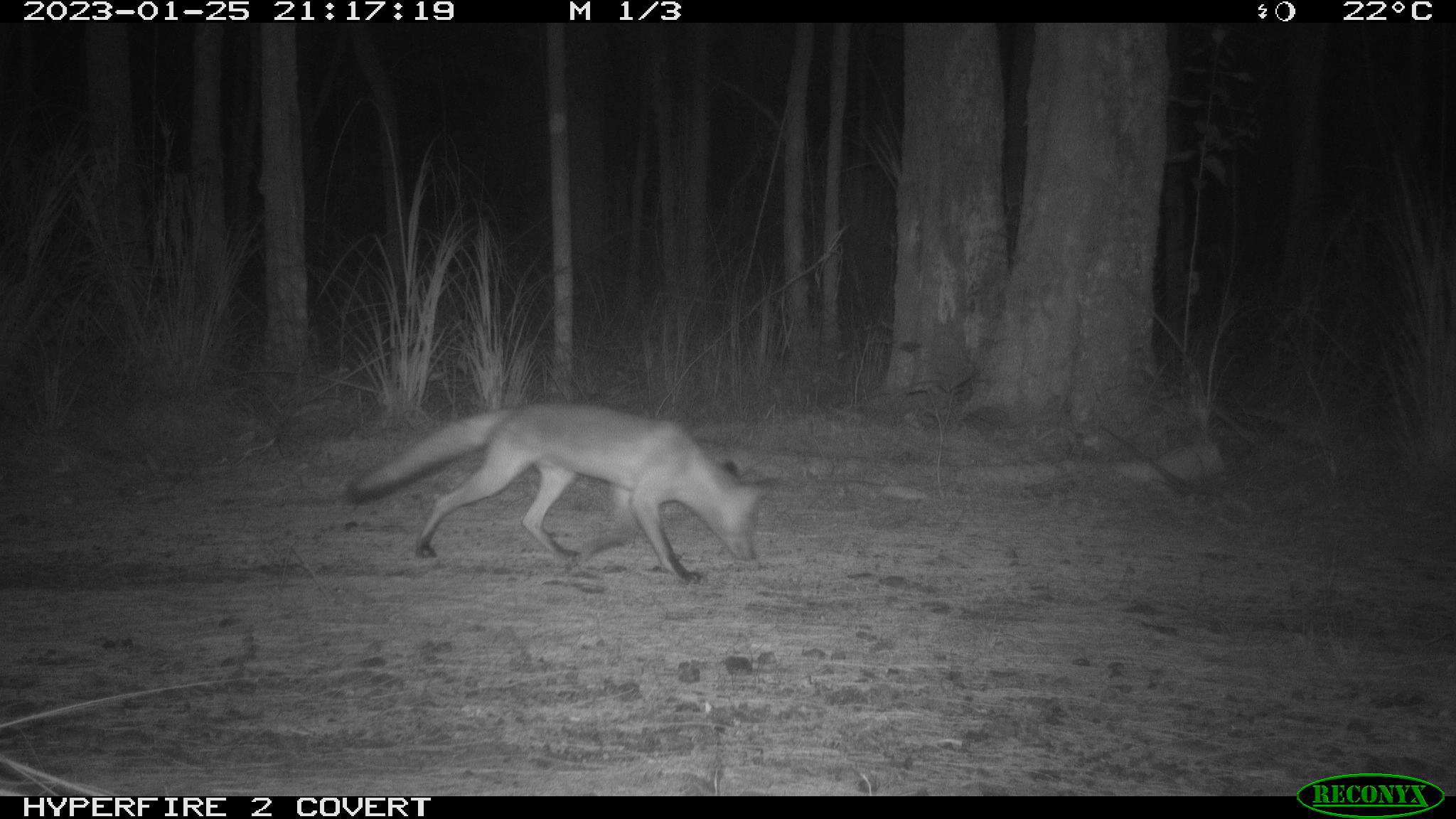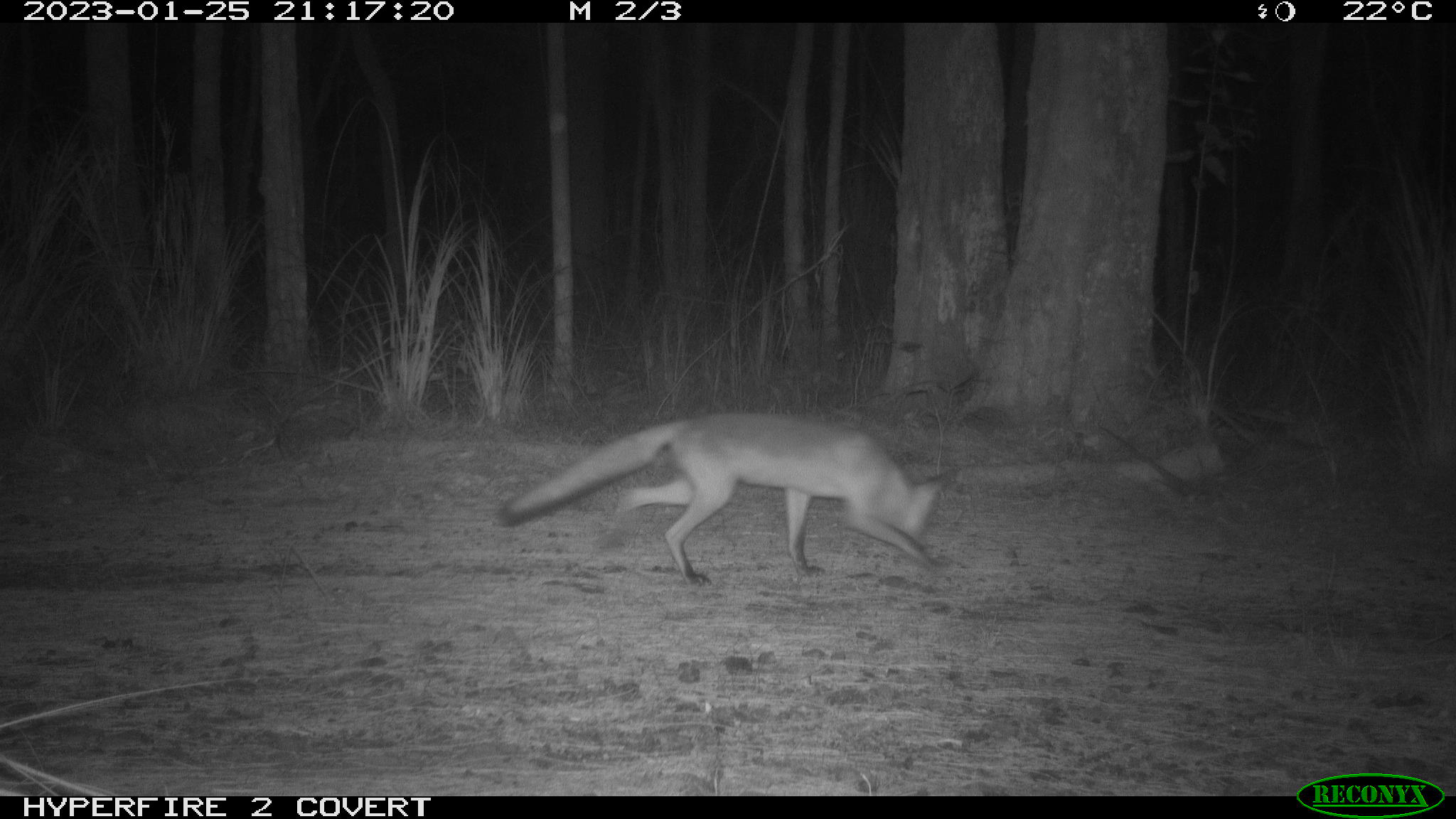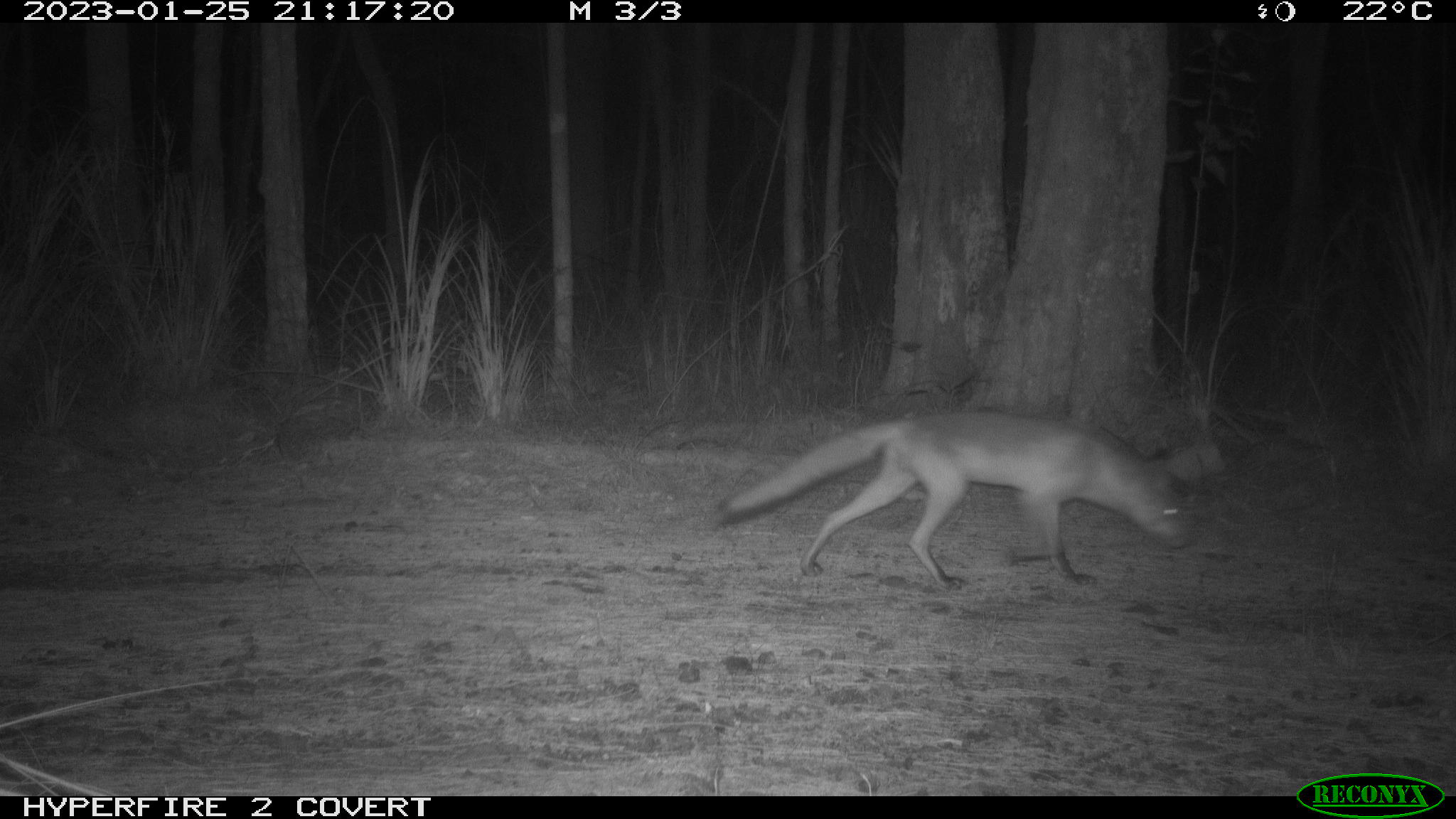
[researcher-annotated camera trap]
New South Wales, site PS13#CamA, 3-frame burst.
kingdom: Animalia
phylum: Chordata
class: Mammalia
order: Carnivora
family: Canidae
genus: Vulpes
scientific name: Vulpes vulpes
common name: red fox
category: fox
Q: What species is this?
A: Fox (red fox) (Vulpes vulpes).